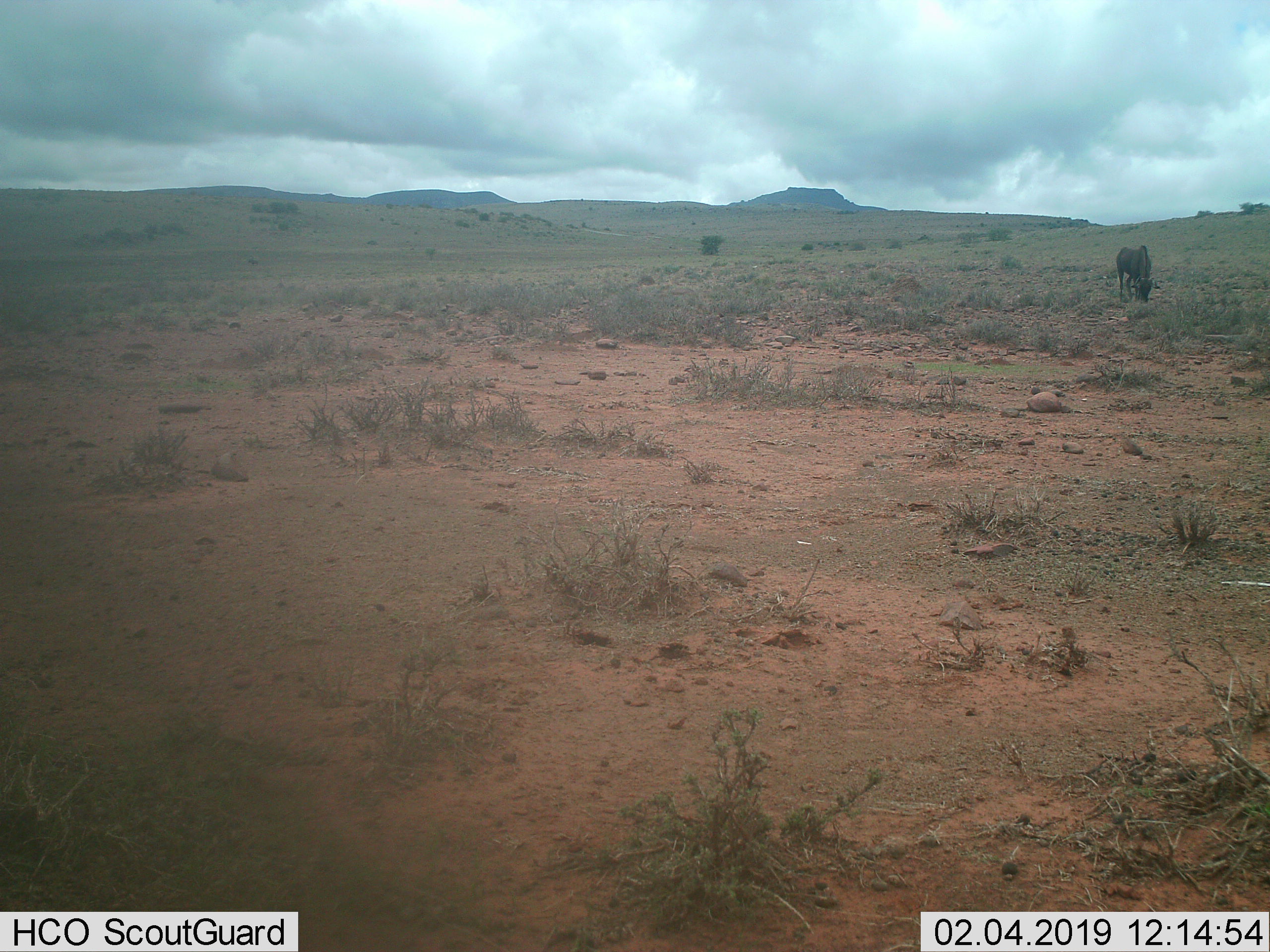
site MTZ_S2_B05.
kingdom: Animalia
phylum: Chordata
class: Mammalia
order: Artiodactyla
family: Bovidae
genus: Connochaetes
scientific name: Connochaetes gnou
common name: black wildebeest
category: wildebeestblack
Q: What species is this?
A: Wildebeestblack (black wildebeest) (Connochaetes gnou).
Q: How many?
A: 1.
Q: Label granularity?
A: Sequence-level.